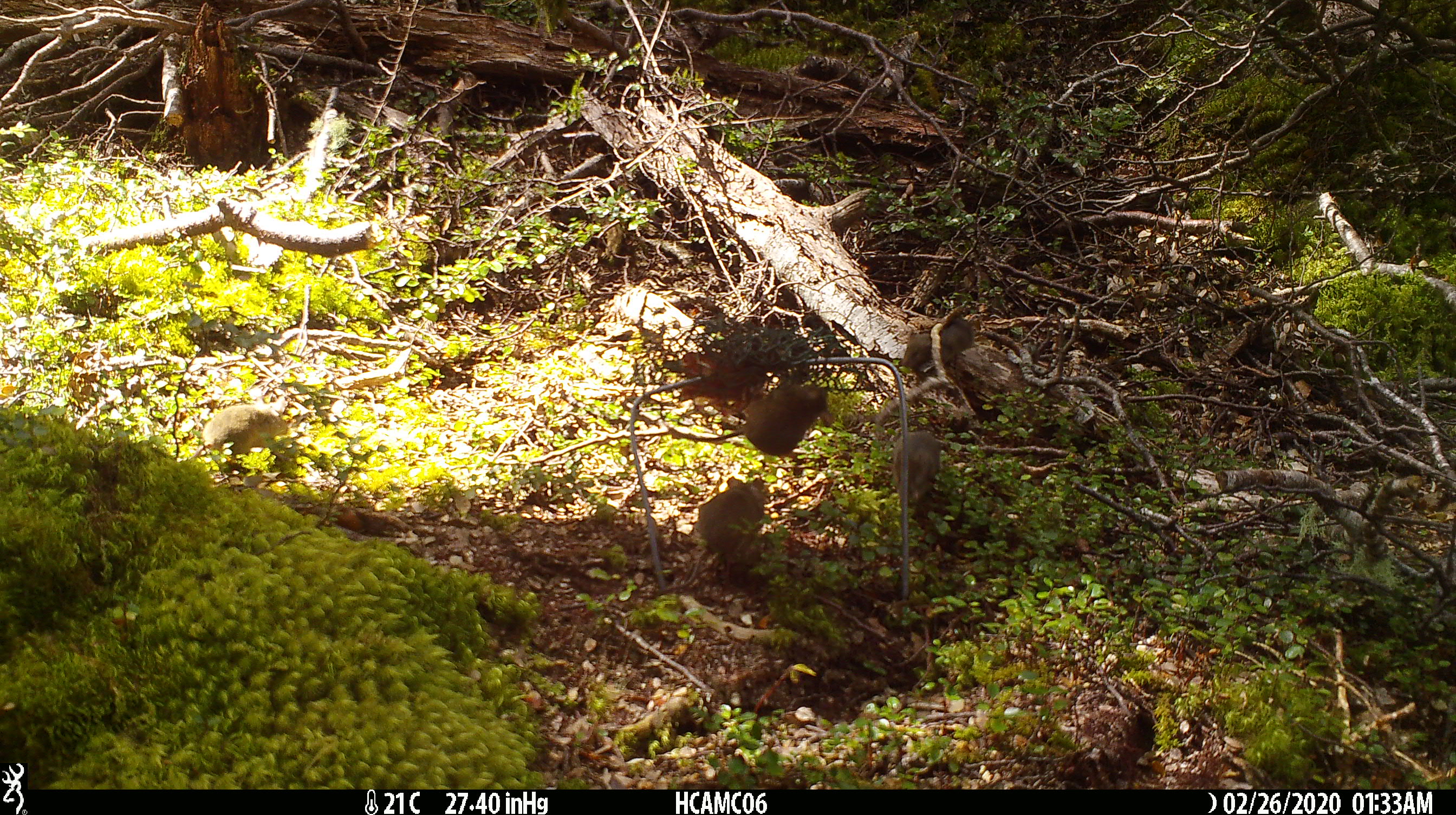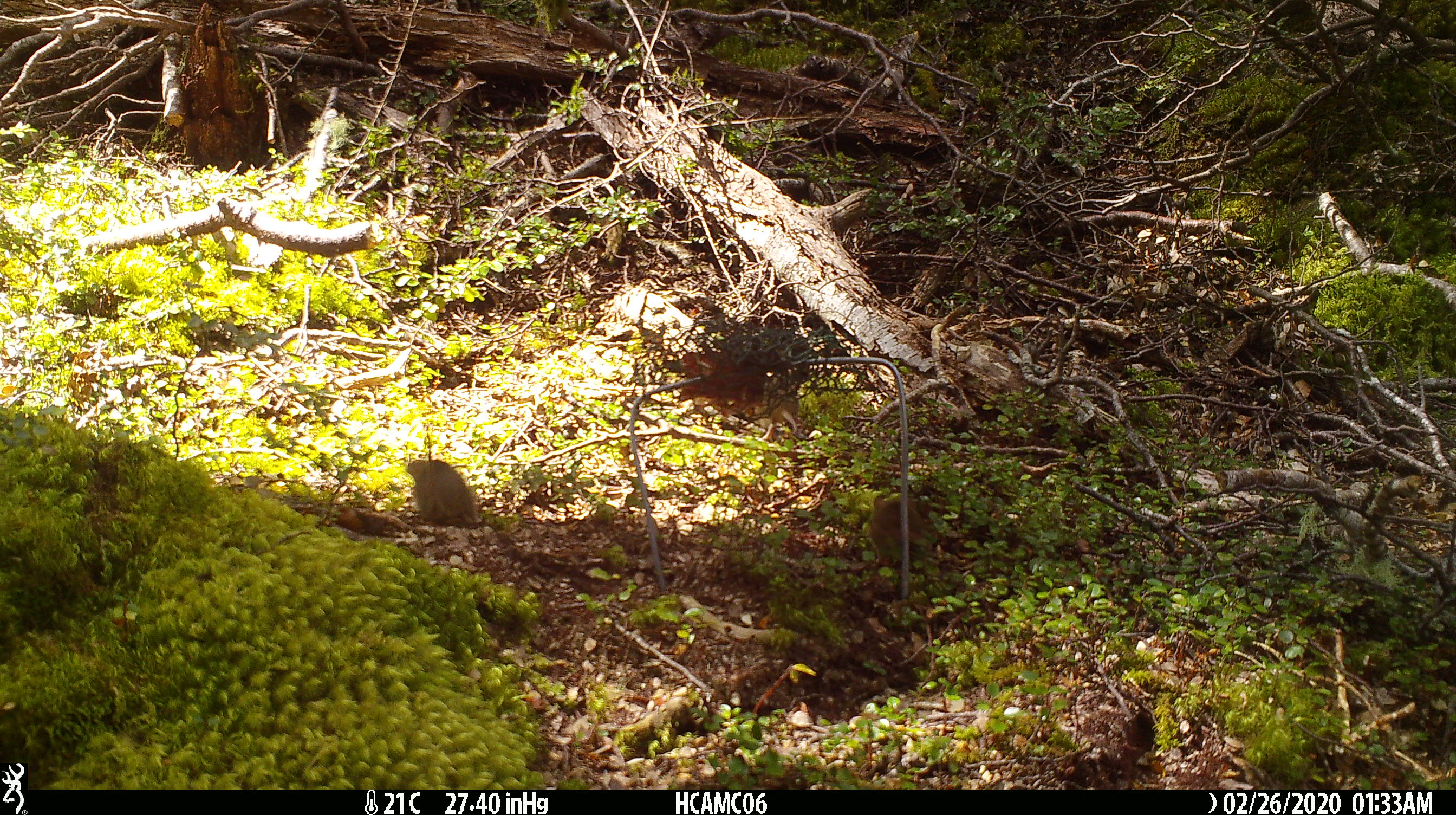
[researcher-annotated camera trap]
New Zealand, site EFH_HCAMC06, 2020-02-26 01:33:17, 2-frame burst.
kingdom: Animalia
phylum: Chordata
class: Mammalia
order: Rodentia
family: Muridae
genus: Mus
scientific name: Mus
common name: mouse